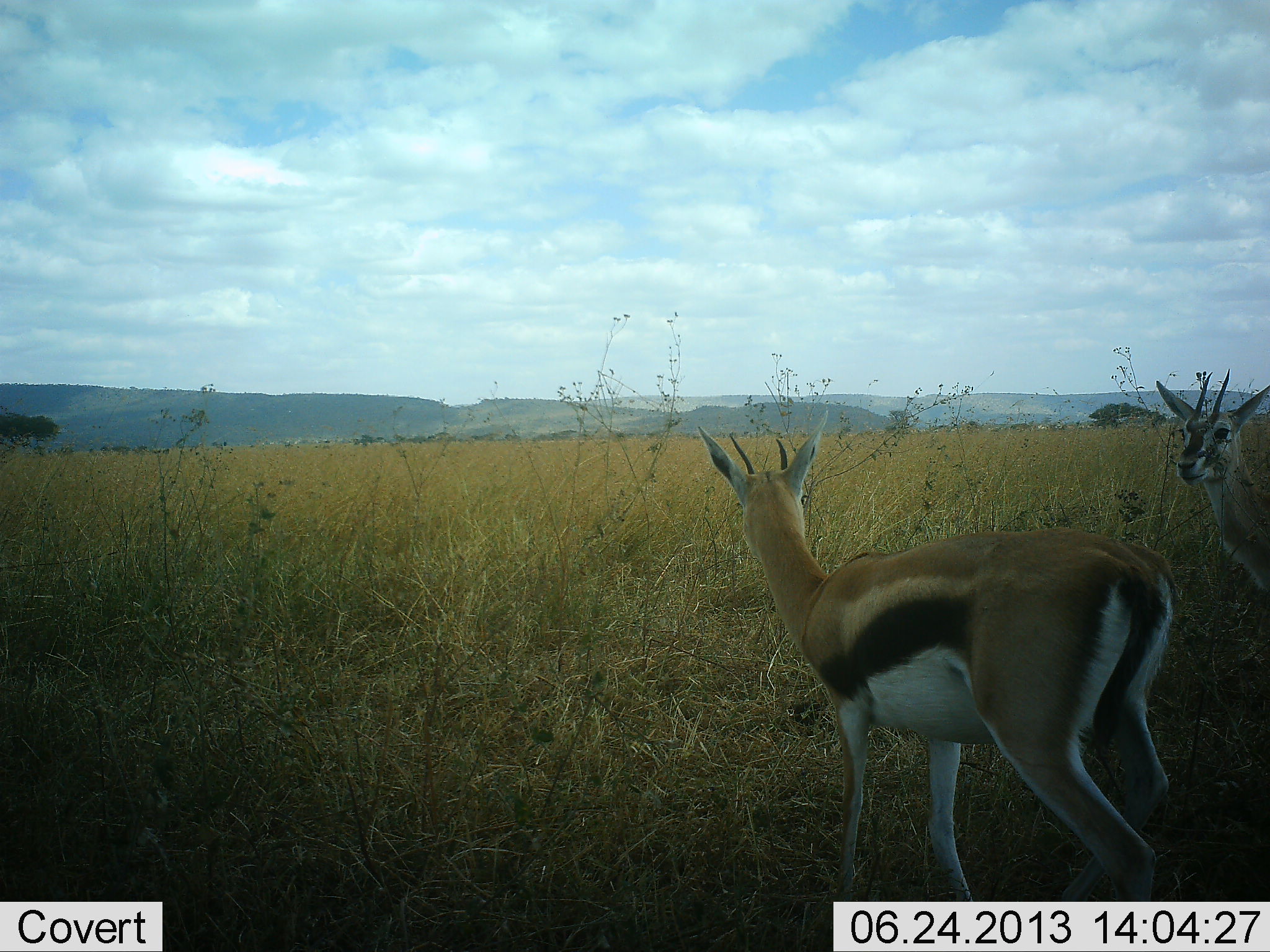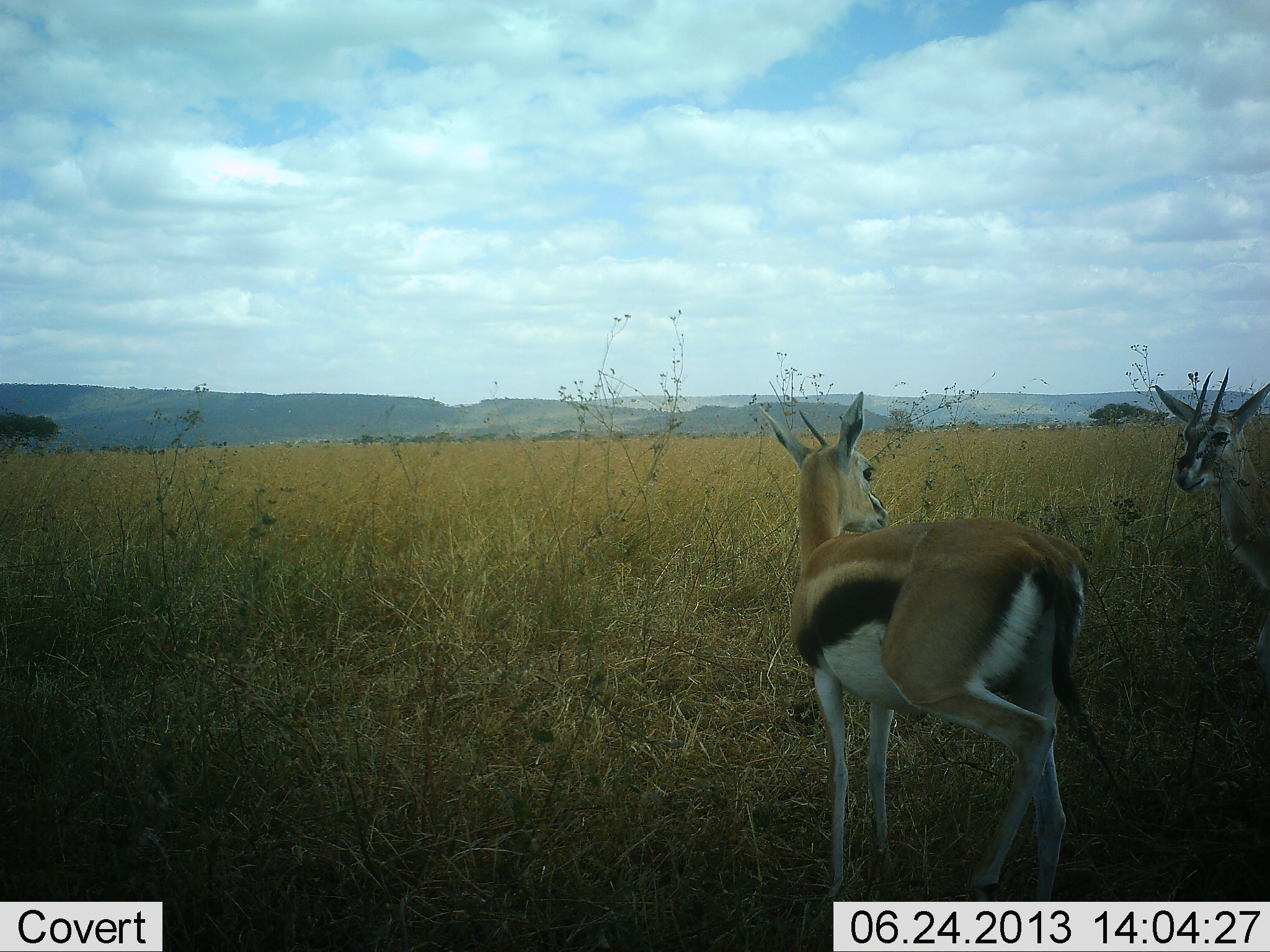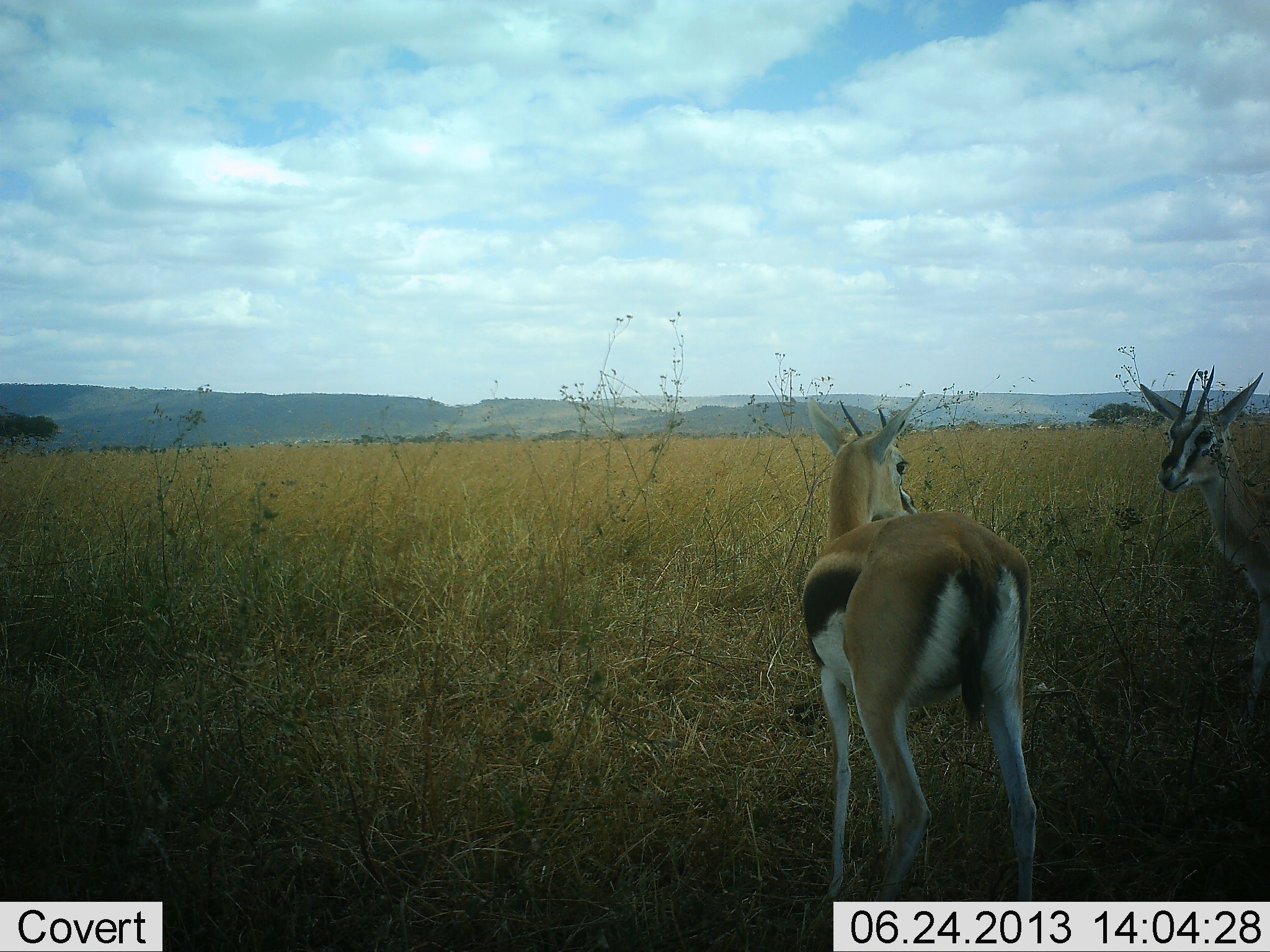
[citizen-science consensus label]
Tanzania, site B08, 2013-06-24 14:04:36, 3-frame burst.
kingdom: Animalia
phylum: Chordata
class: Mammalia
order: Artiodactyla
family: Bovidae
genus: Eudorcas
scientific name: Eudorcas thomsonii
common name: thomson's gazelle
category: gazellethomsons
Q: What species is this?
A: Gazellethomsons (thomson's gazelle) (Eudorcas thomsonii).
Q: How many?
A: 2.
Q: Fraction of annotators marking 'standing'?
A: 70%.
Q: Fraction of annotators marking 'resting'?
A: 0%.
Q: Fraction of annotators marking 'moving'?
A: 50%.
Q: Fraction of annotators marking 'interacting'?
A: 20%.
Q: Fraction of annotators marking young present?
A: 0%.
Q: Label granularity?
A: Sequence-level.